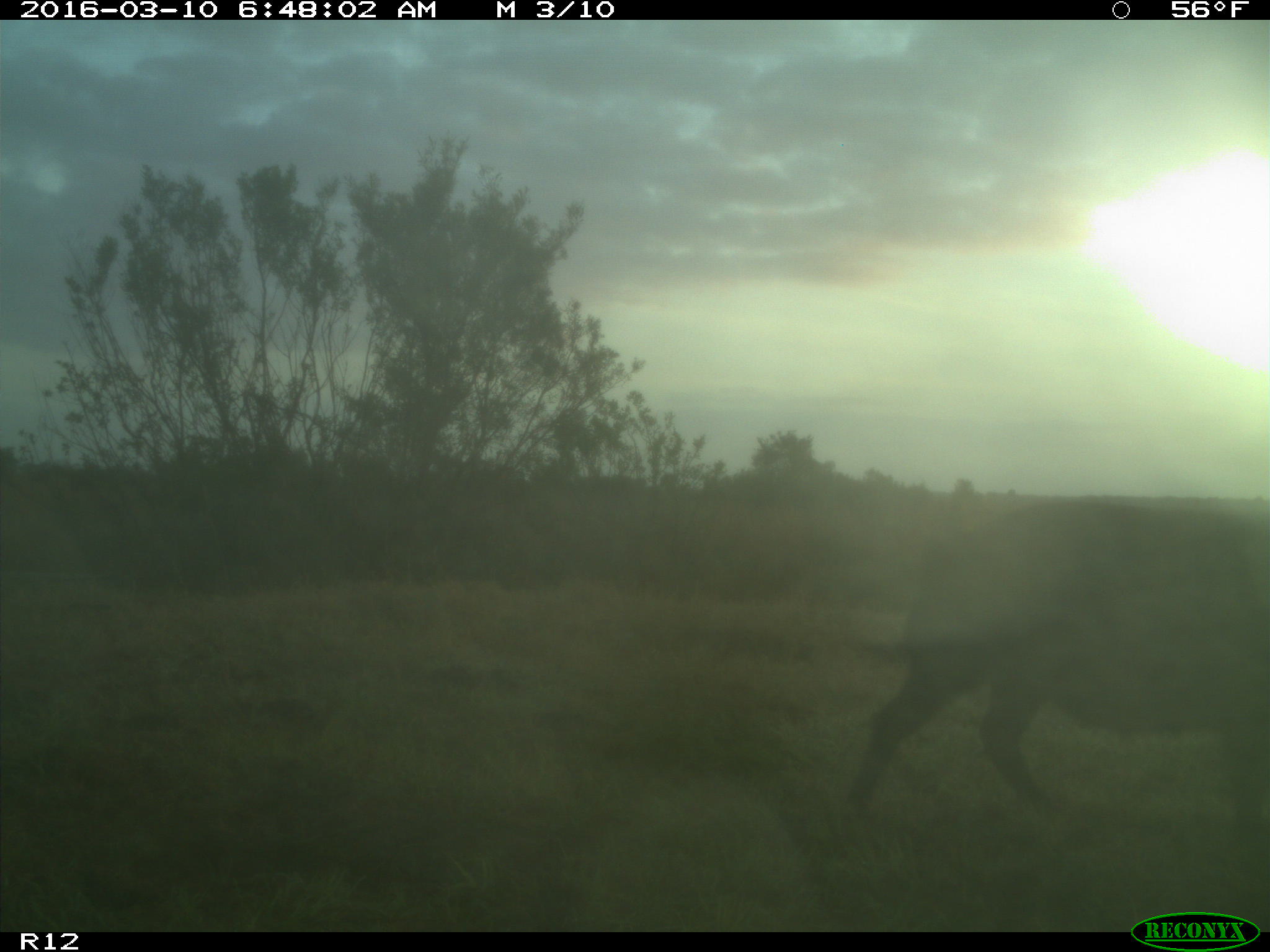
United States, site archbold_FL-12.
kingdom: Animalia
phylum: Chordata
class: Mammalia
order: Artiodactyla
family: Suidae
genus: Sus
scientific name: Sus scrofa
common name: wild boar